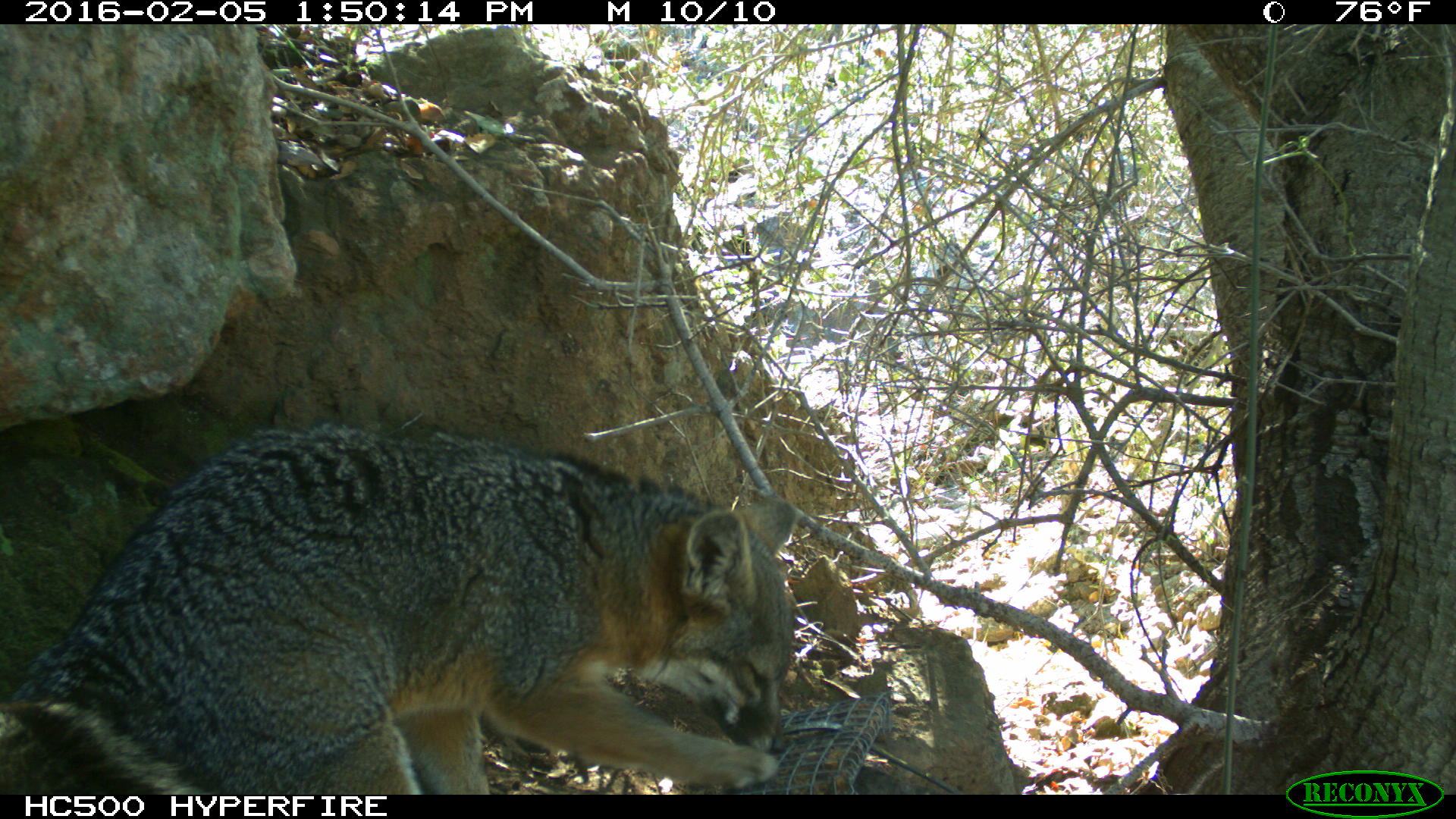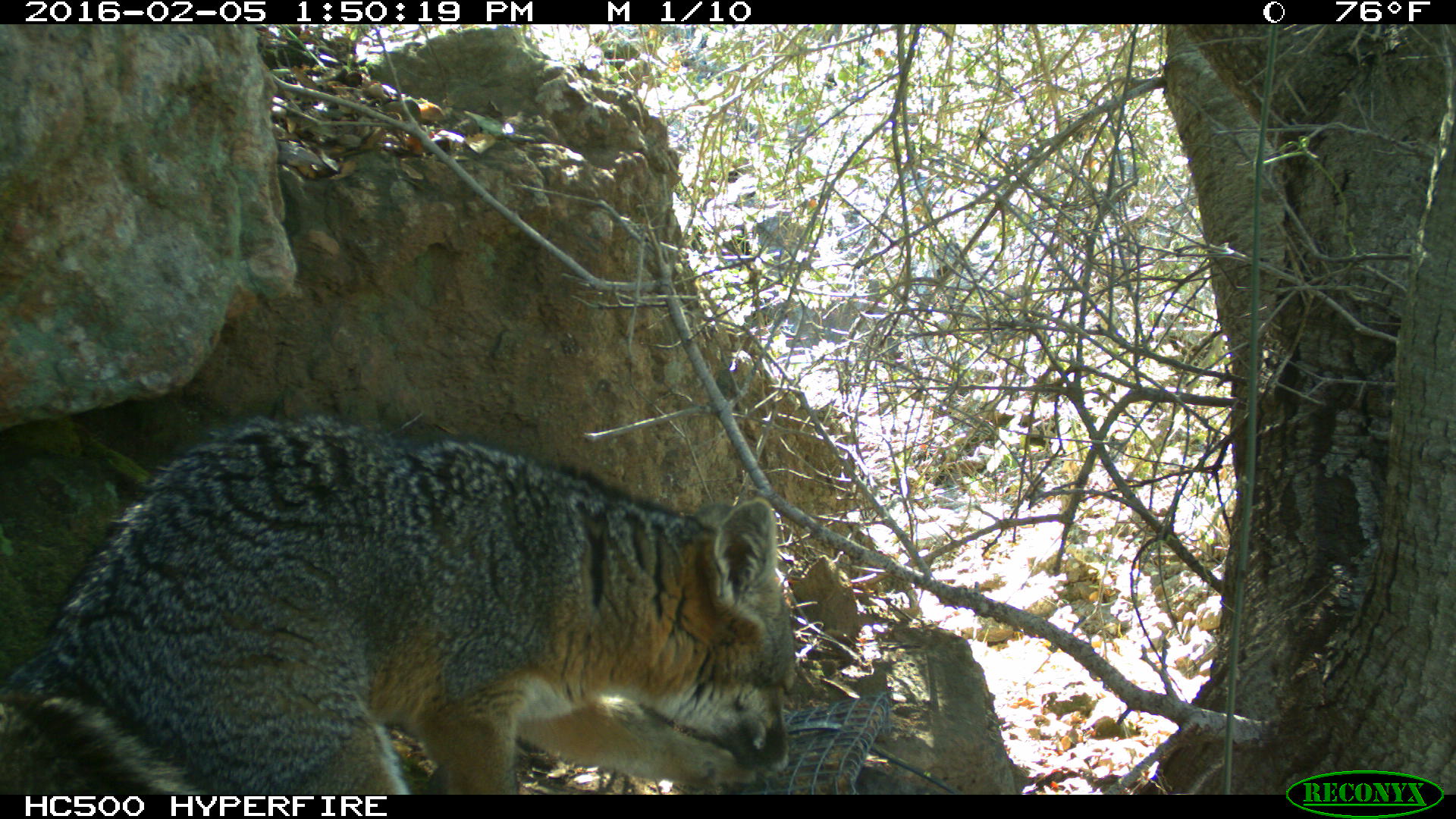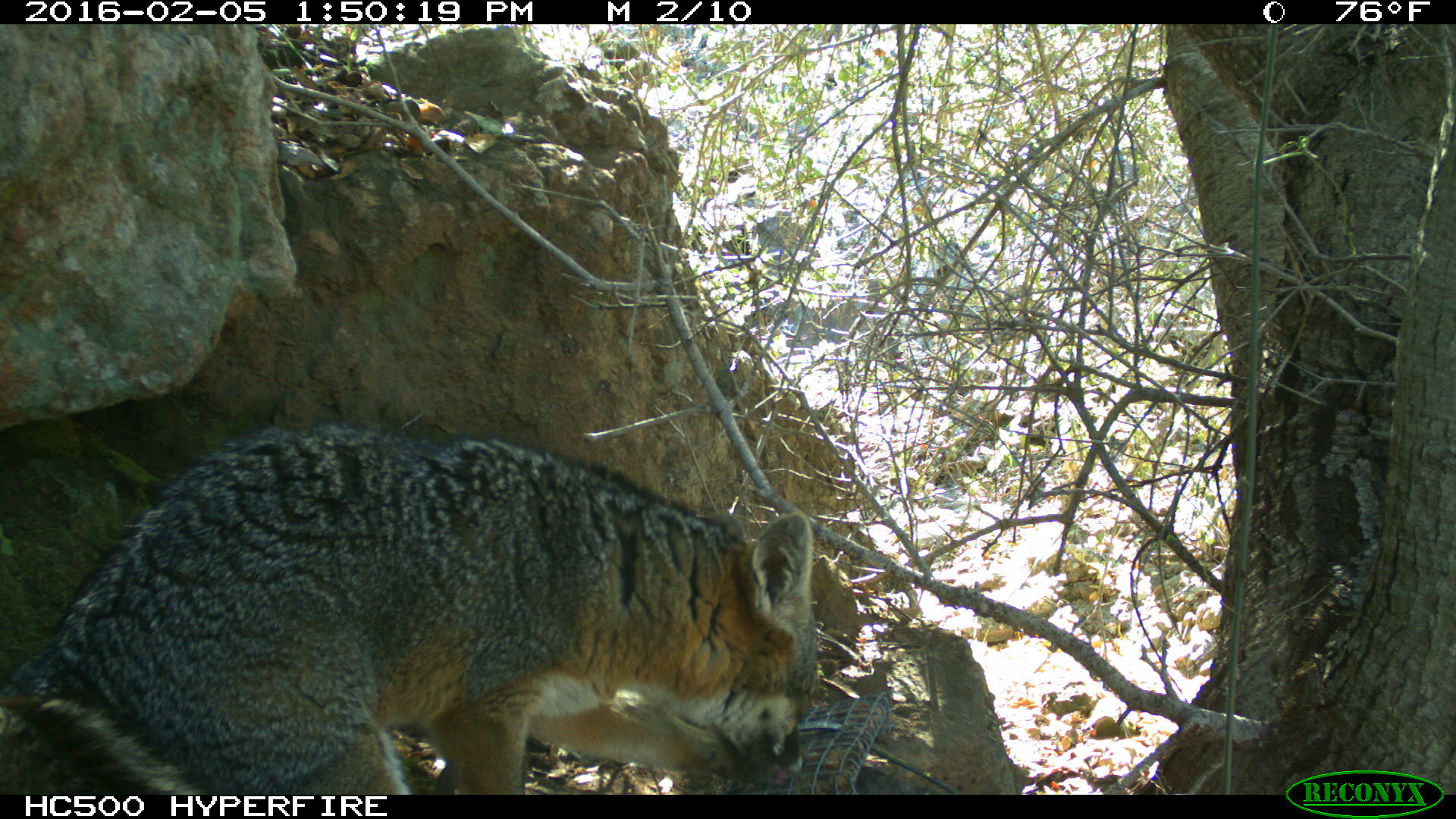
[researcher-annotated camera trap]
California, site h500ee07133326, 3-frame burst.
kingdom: Animalia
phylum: Chordata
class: Mammalia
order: Carnivora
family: Canidae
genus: Urocyon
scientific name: Urocyon littoralis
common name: island fox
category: fox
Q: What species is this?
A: Fox (island fox) (Urocyon littoralis).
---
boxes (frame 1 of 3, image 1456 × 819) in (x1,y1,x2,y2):
fox: (0,419,797,795)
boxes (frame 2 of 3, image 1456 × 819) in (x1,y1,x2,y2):
fox: (0,414,795,794)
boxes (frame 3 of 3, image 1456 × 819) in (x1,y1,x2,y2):
fox: (0,416,817,795)